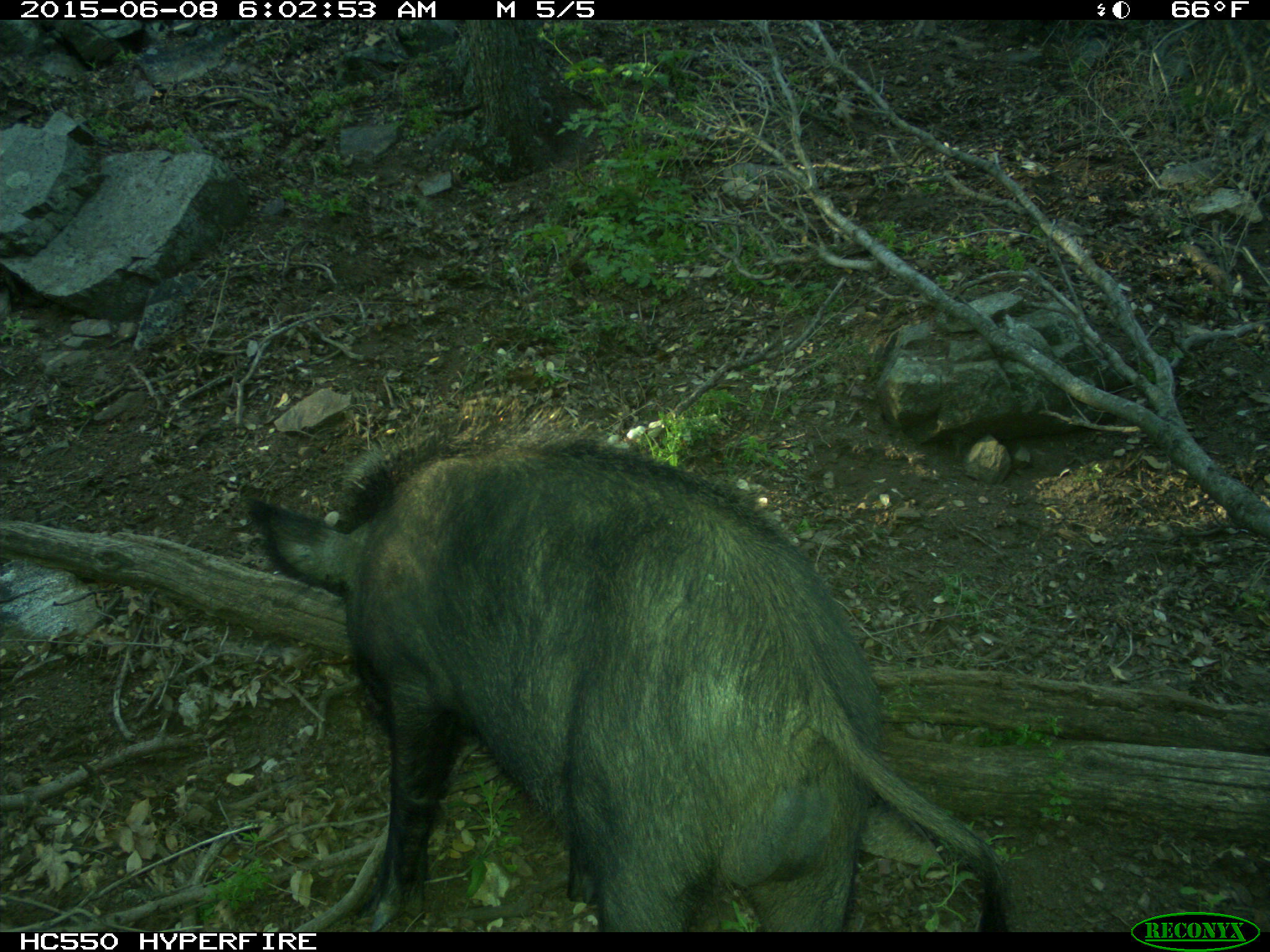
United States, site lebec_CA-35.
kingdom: Animalia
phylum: Chordata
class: Mammalia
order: Artiodactyla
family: Suidae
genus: Sus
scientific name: Sus scrofa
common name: wild boar